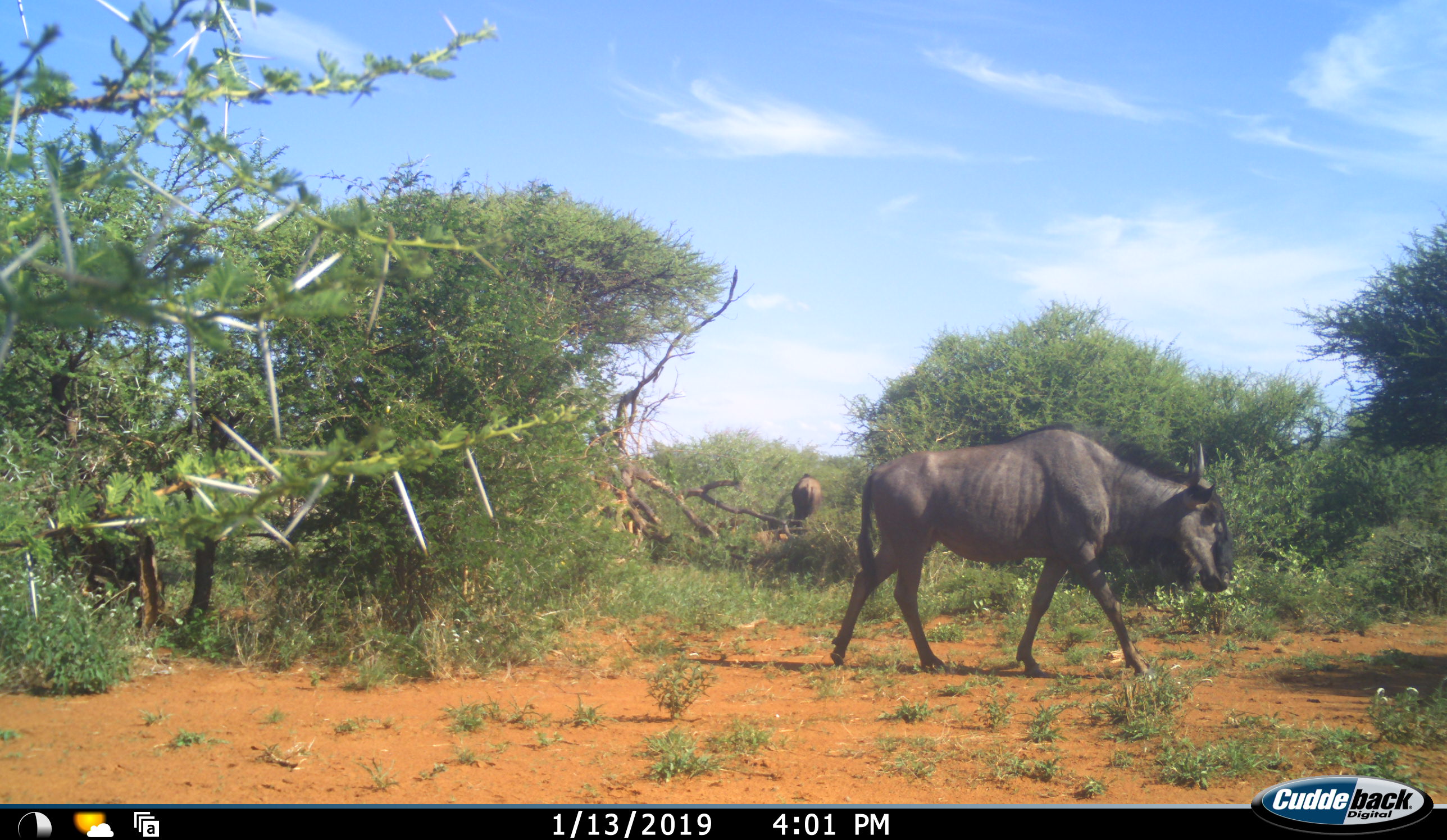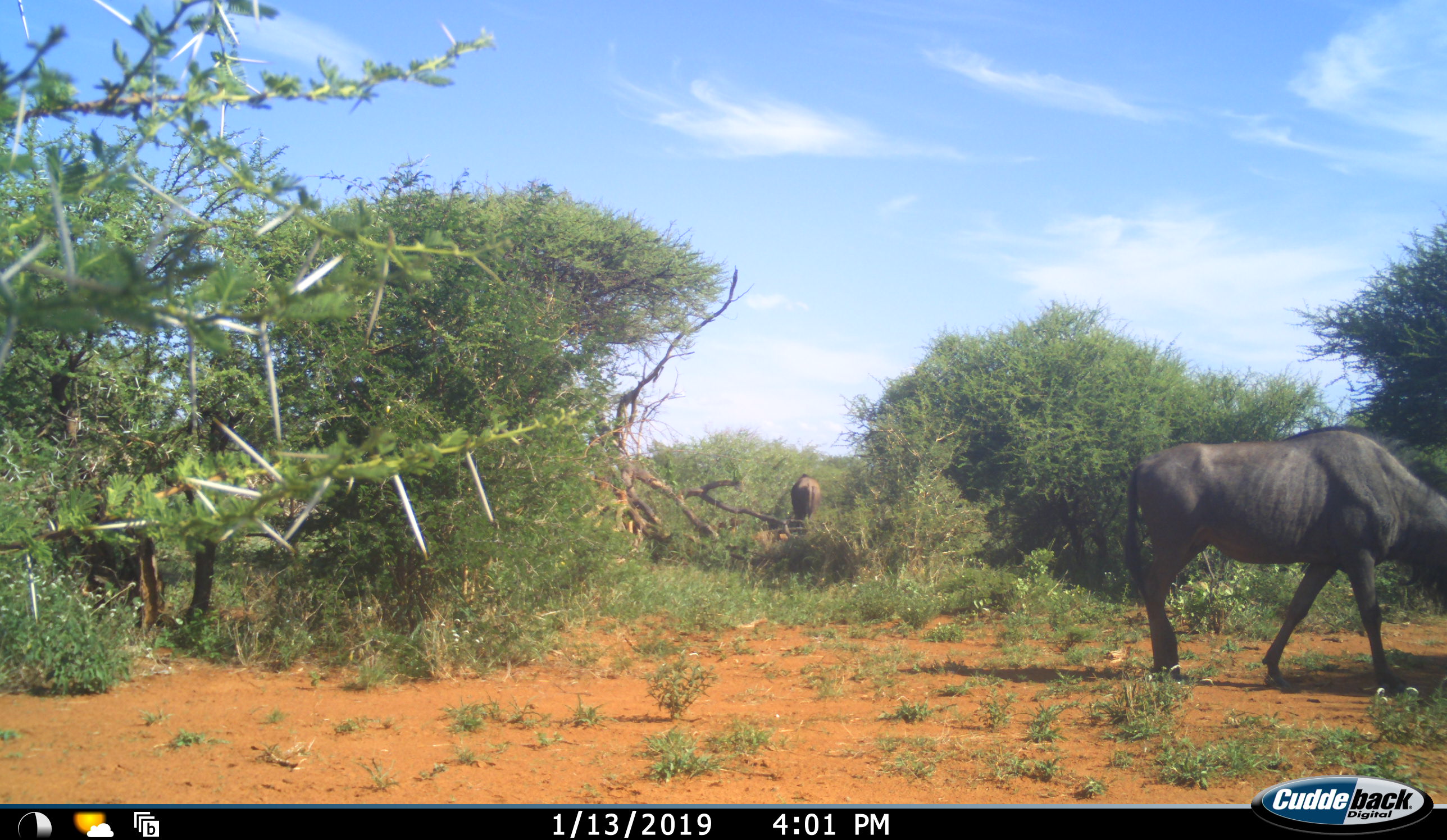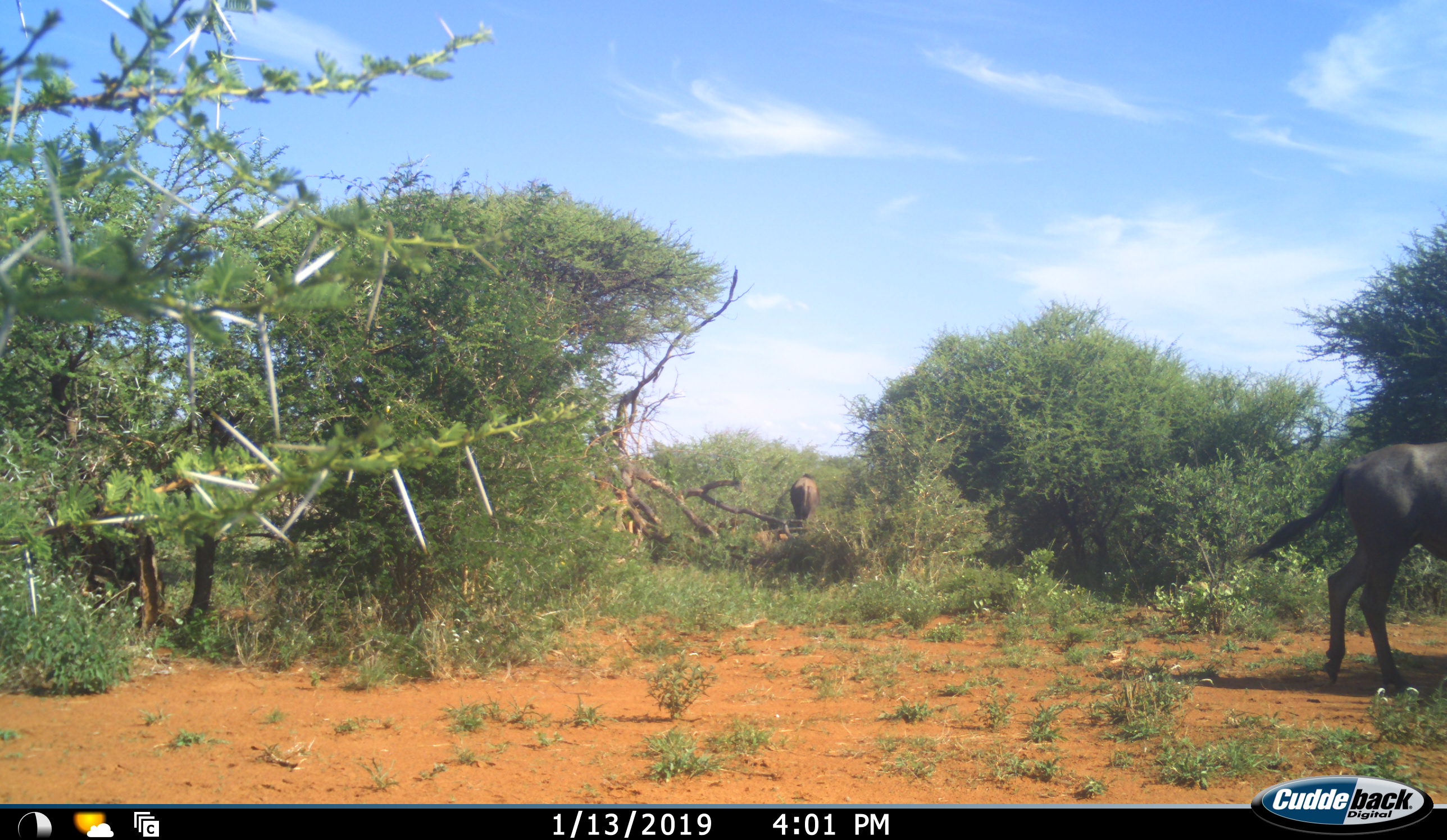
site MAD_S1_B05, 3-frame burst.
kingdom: Animalia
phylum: Chordata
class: Mammalia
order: Artiodactyla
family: Bovidae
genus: Connochaetes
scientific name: Connochaetes taurinus taurinus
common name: blue wildebeest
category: wildebeestblue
Wildebeestblue (blue wildebeest) (Connochaetes taurinus taurinus), count 2. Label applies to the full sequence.